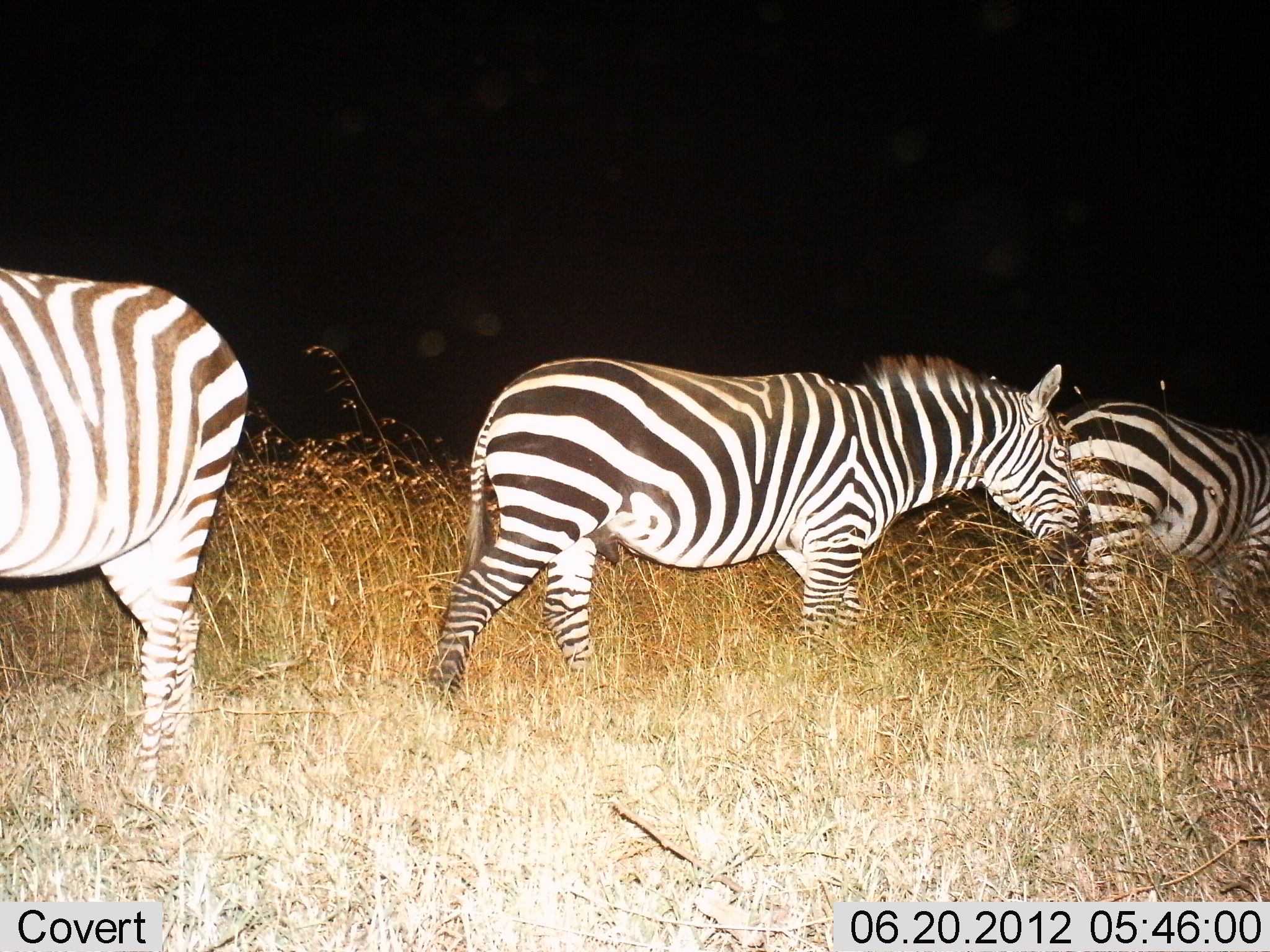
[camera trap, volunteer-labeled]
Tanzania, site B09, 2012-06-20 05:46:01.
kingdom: Animalia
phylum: Chordata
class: Mammalia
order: Perissodactyla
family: Equidae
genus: Equus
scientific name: Equus quagga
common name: plains zebra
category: zebra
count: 3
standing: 30%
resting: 0%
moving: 70%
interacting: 10%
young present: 0%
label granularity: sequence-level